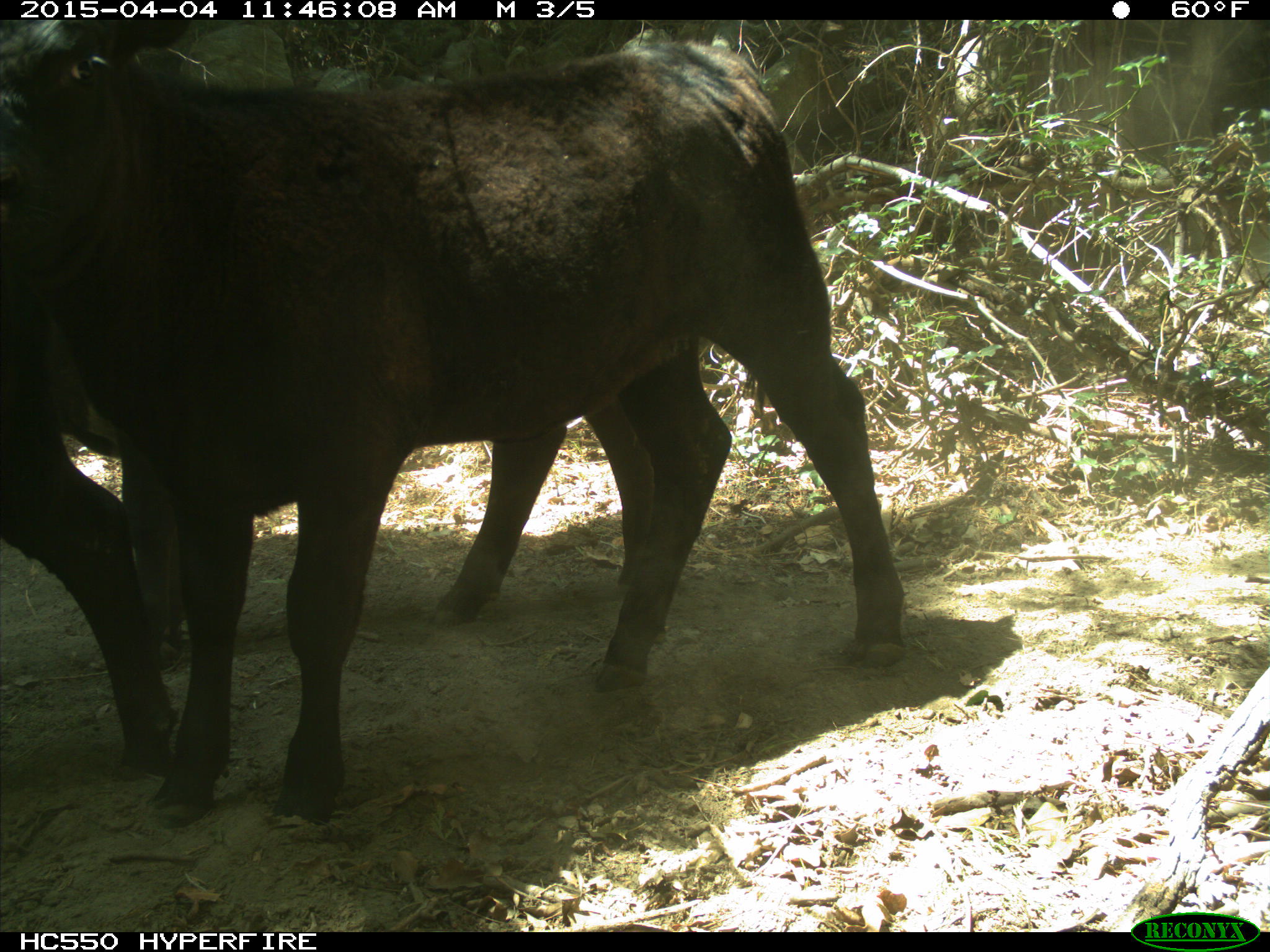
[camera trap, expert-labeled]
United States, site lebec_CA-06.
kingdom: Animalia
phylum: Chordata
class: Mammalia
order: Artiodactyla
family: Bovidae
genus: Bos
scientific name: Bos taurus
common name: domestic cow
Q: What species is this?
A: Bos taurus (domestic cow).